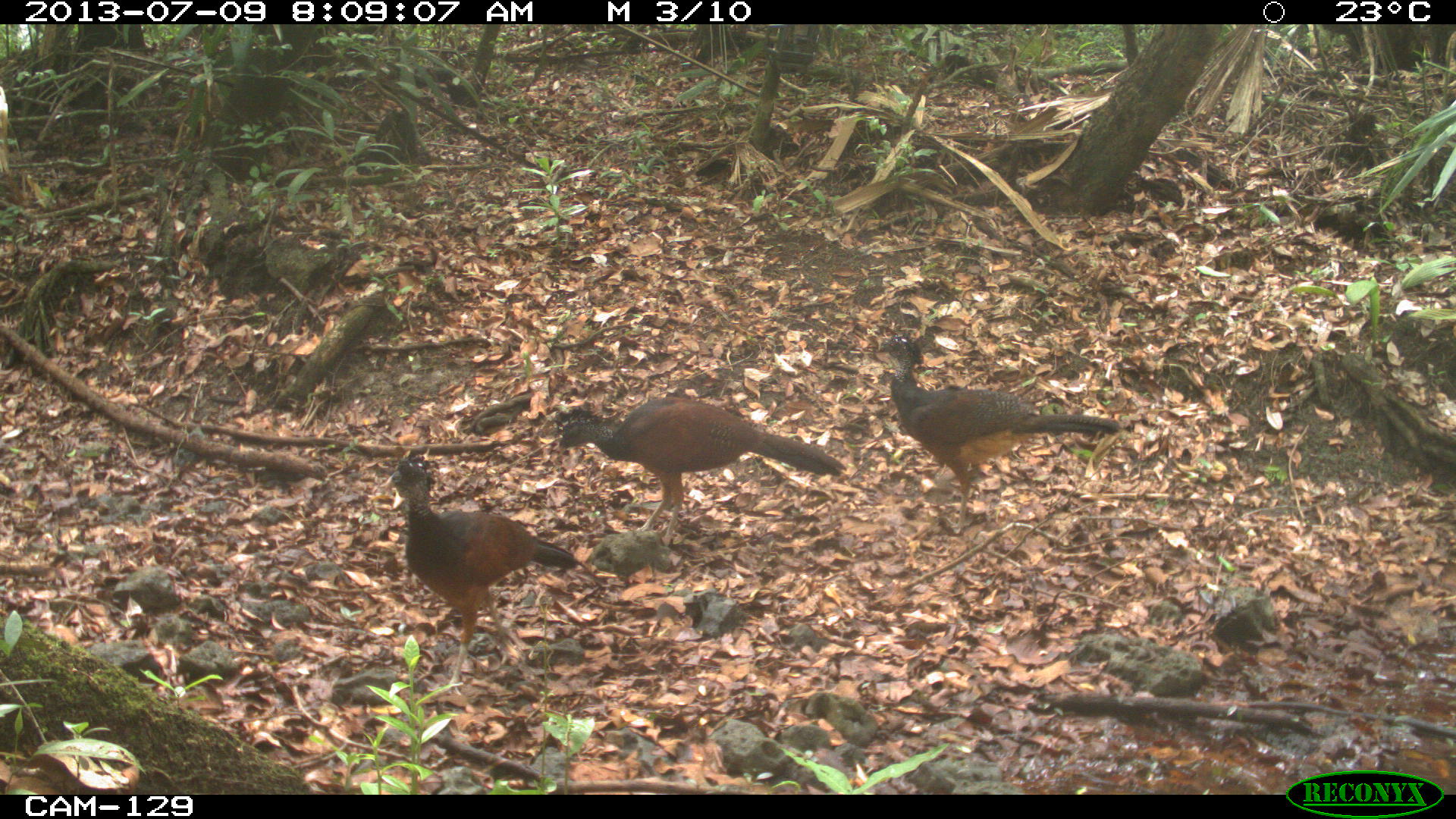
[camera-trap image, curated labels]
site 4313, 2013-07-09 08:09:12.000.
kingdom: Animalia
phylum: Chordata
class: Aves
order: Galliformes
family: Cracidae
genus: Crax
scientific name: Crax rubra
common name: great curassow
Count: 3.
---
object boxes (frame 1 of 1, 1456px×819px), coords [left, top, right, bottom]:
crax rubra: [878, 331, 1121, 537]; [378, 460, 583, 693]; [552, 394, 848, 546]